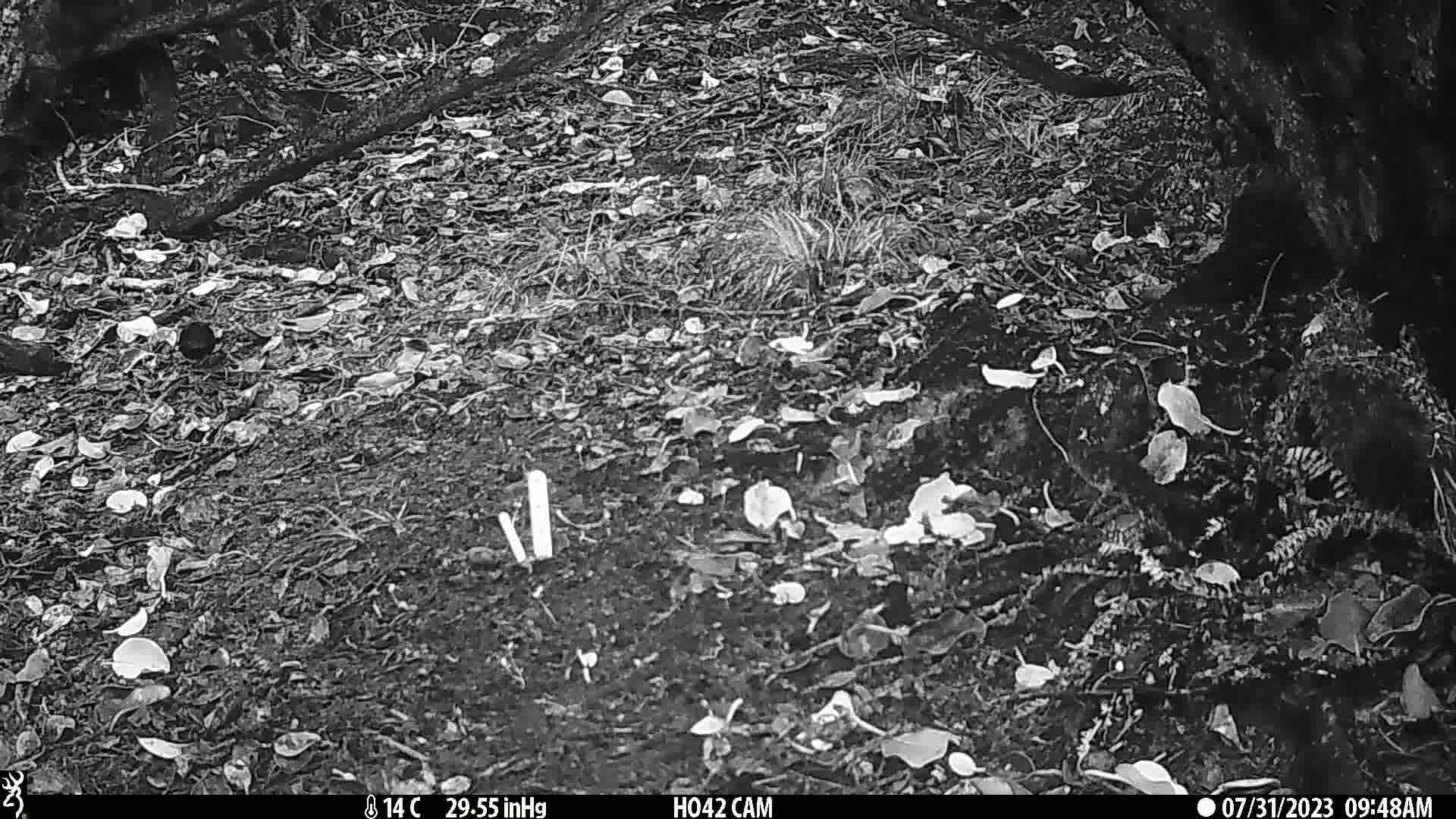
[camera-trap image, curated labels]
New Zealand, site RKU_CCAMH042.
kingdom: Animalia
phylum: Chordata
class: Aves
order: Passeriformes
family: Turdidae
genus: Turdus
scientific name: Turdus merula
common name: eurasian blackbird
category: blackbird